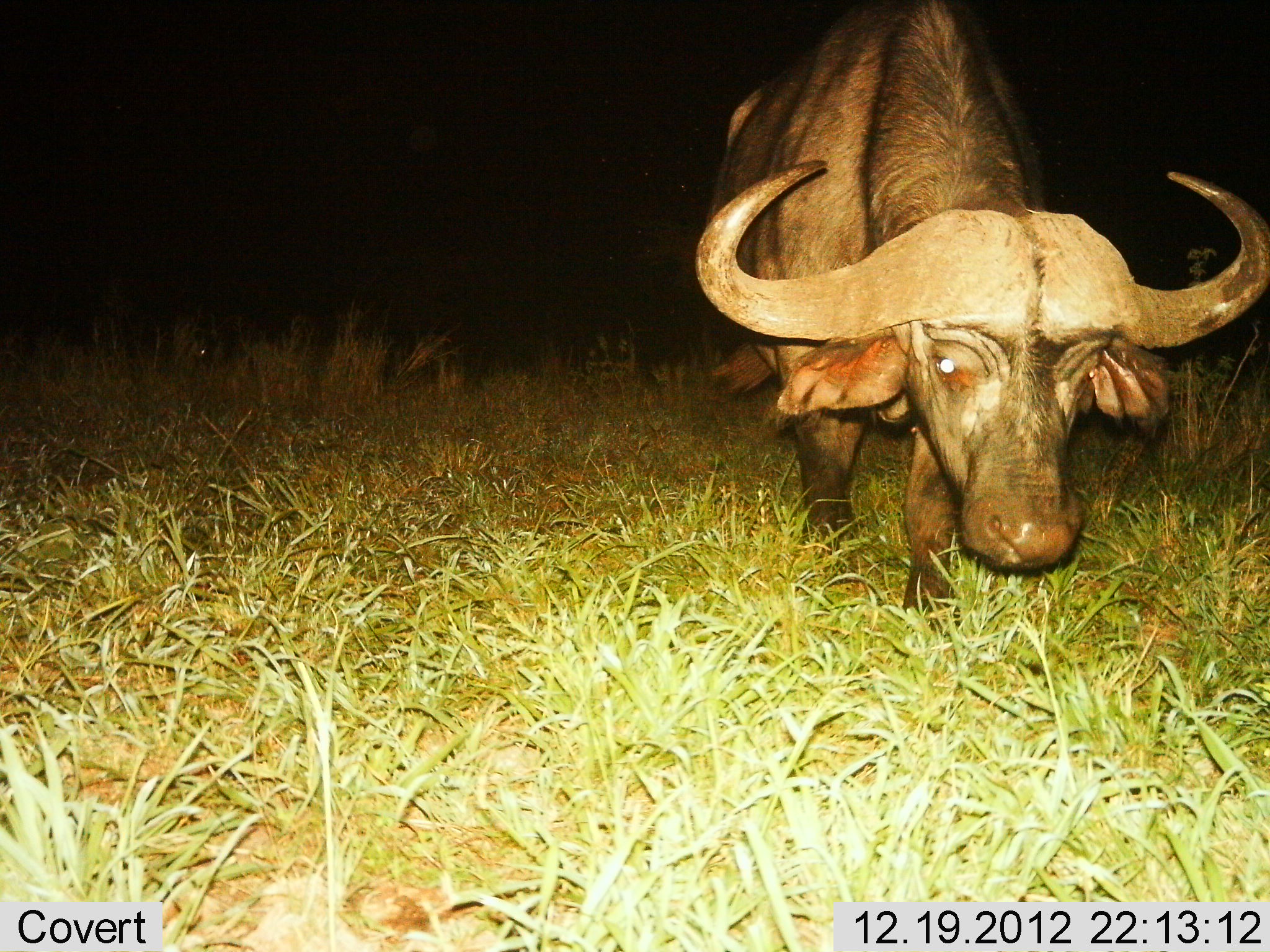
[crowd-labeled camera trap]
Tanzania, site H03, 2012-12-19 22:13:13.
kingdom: Animalia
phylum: Chordata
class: Mammalia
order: Artiodactyla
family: Bovidae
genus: Syncerus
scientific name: Syncerus caffer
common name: cape buffalo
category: buffalo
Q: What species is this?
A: Buffalo (cape buffalo) (Syncerus caffer).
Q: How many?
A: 1.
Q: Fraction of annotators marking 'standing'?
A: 40%.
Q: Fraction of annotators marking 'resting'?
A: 0%.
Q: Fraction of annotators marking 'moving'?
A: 56%.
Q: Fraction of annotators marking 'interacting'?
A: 0%.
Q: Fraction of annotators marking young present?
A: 0%.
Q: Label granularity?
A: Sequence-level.